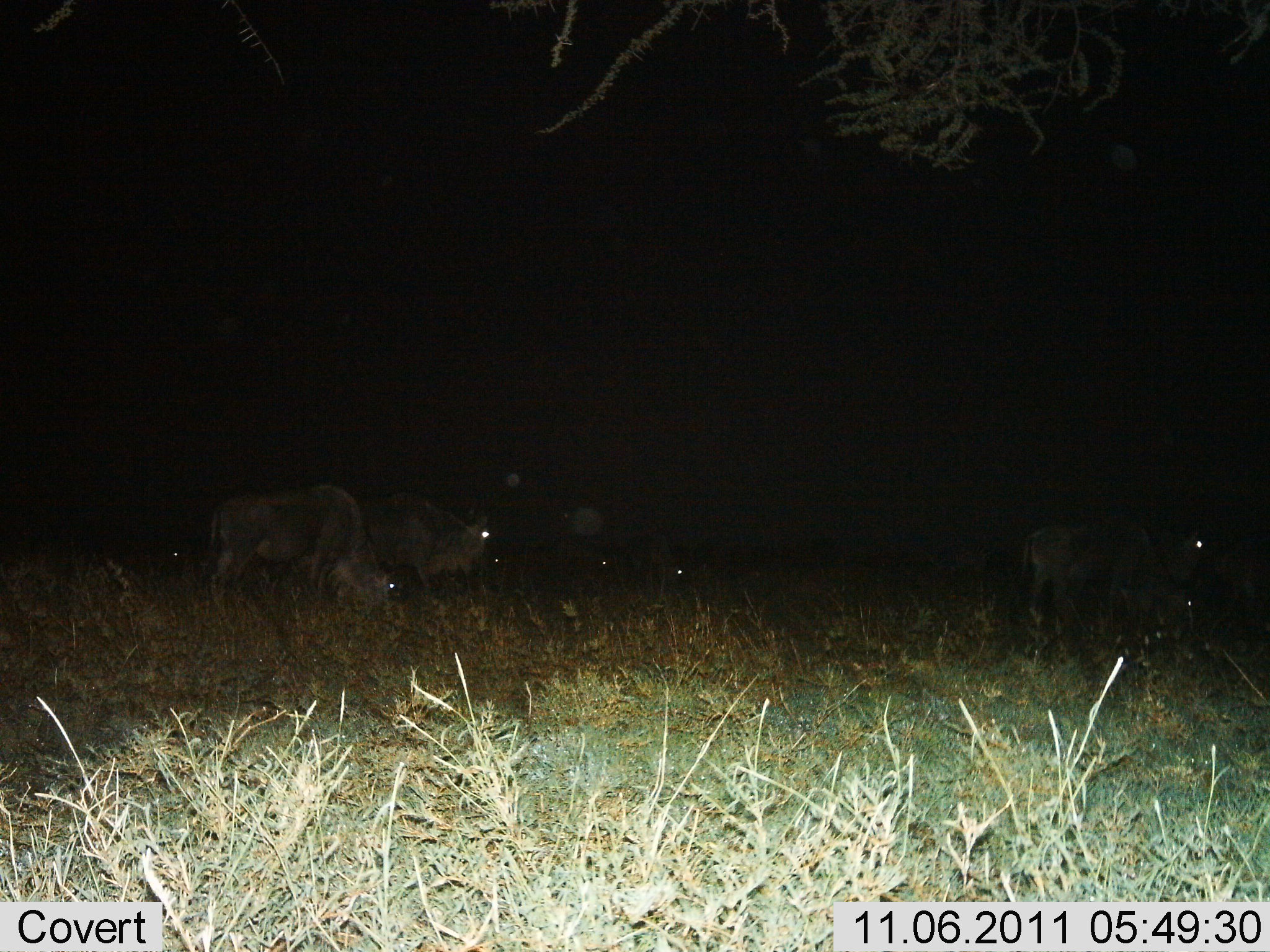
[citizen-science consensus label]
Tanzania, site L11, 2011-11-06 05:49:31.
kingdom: Animalia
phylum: Chordata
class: Mammalia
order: Artiodactyla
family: Bovidae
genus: Connochaetes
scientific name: Connochaetes taurinus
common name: blue wildebeest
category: wildebeest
Wildebeest (blue wildebeest) (Connochaetes taurinus), count 6. Behavior (volunteer vote fractions): standing 50%, resting 14%, moving 14%, interacting 0%. Young present (vote fraction): 0%. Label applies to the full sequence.